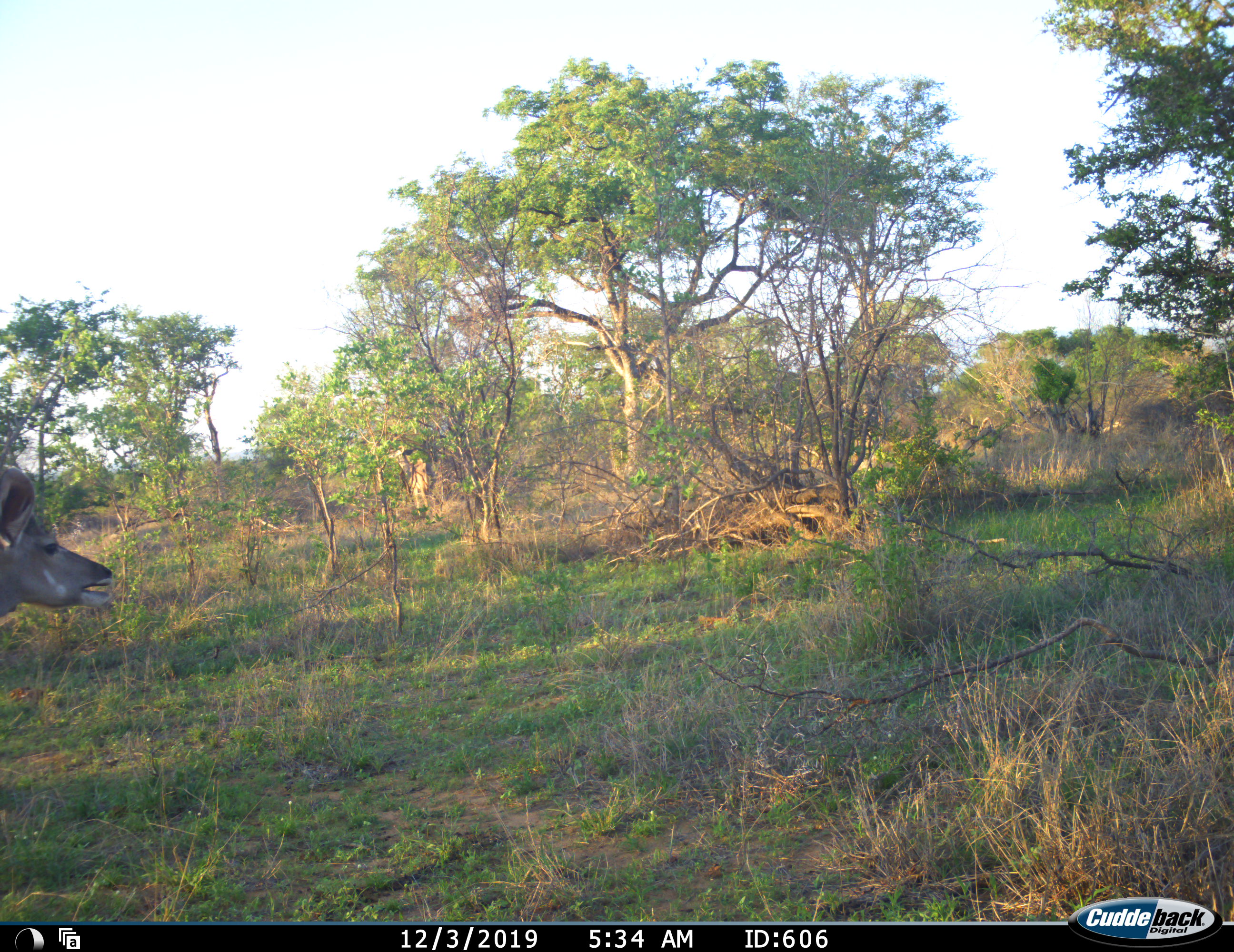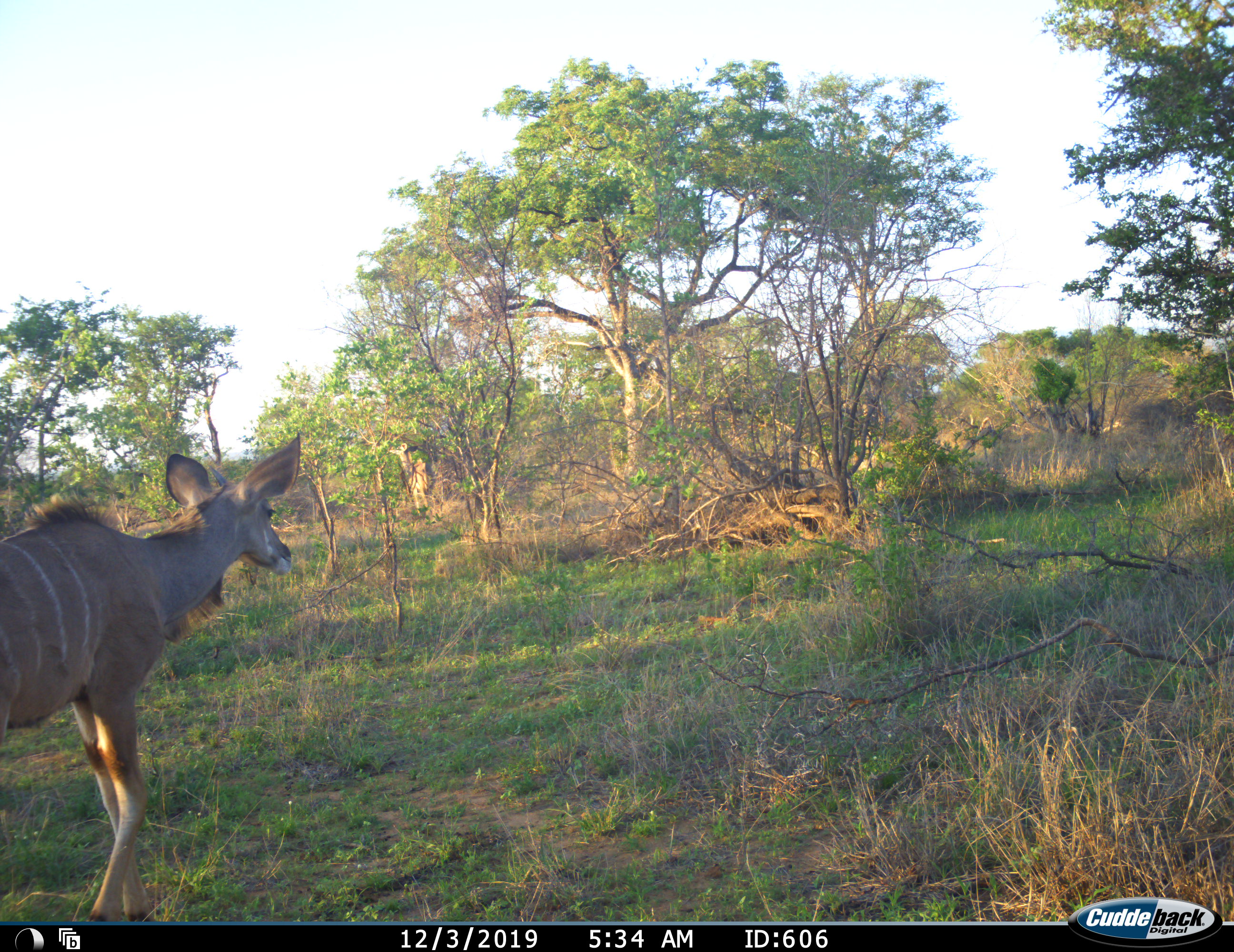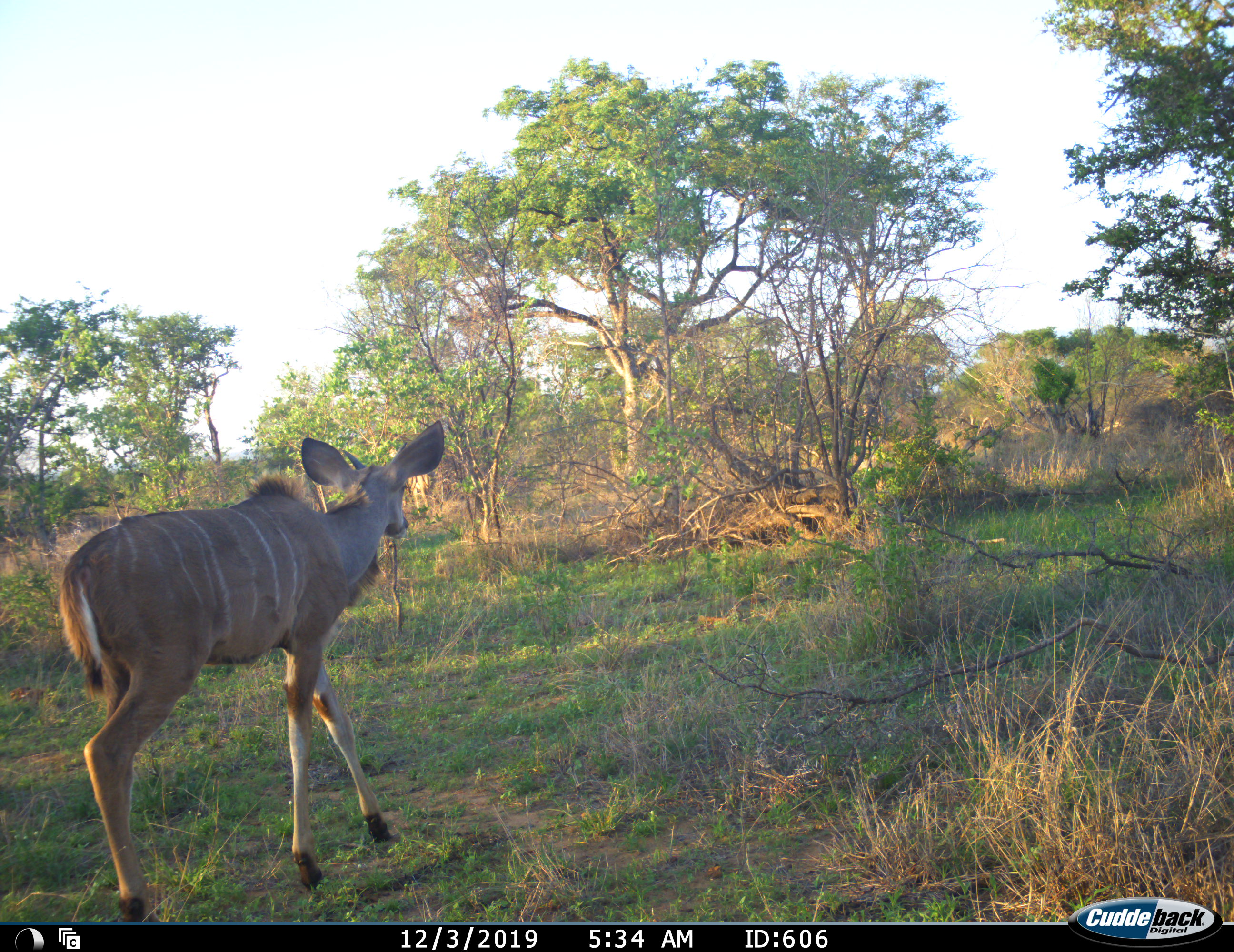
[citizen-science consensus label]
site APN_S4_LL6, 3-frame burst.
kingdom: Animalia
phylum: Chordata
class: Mammalia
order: Artiodactyla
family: Bovidae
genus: Tragelaphus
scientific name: Tragelaphus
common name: kudu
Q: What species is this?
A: Kudu (Tragelaphus).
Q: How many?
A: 1.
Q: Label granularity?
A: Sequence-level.